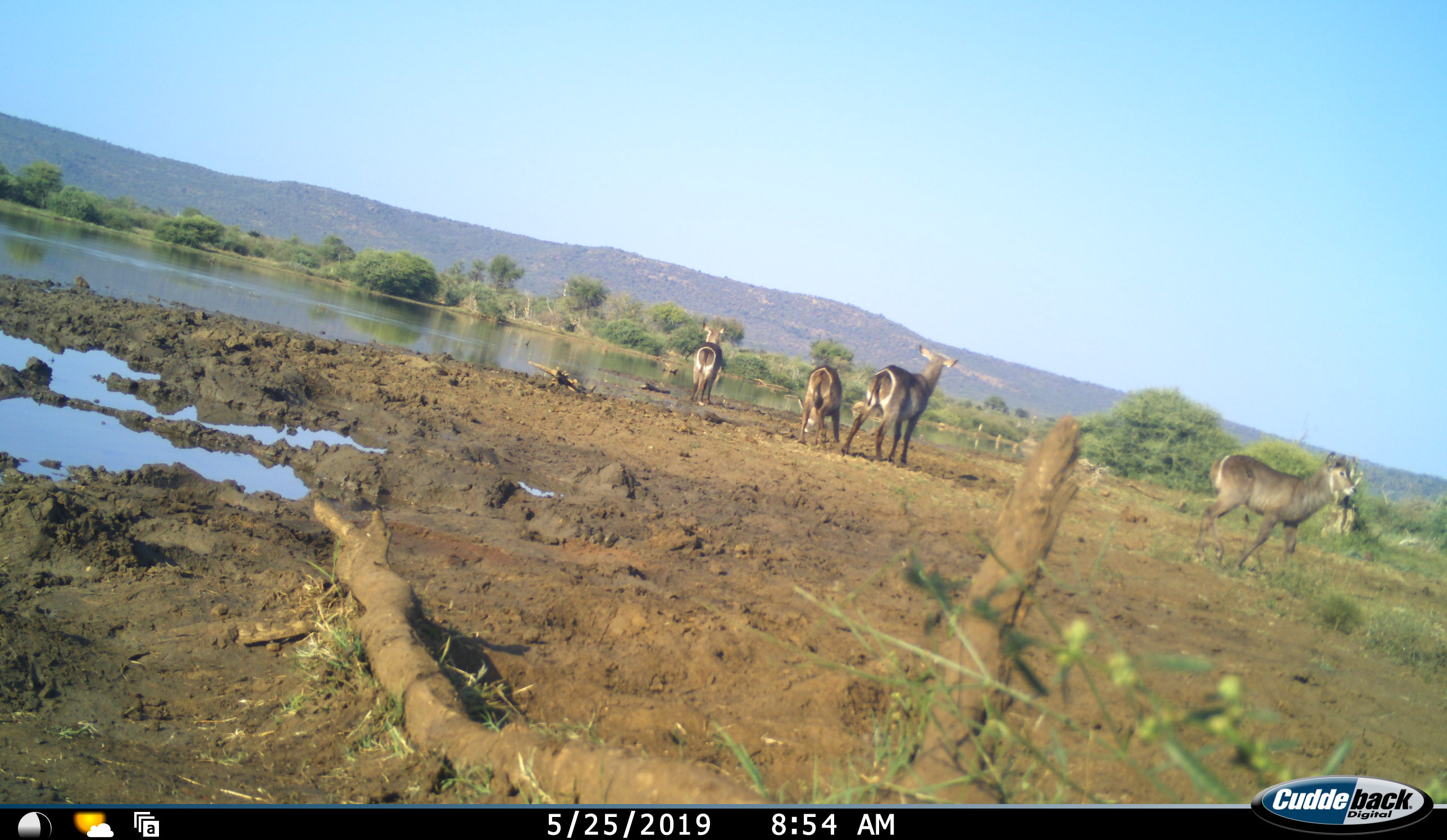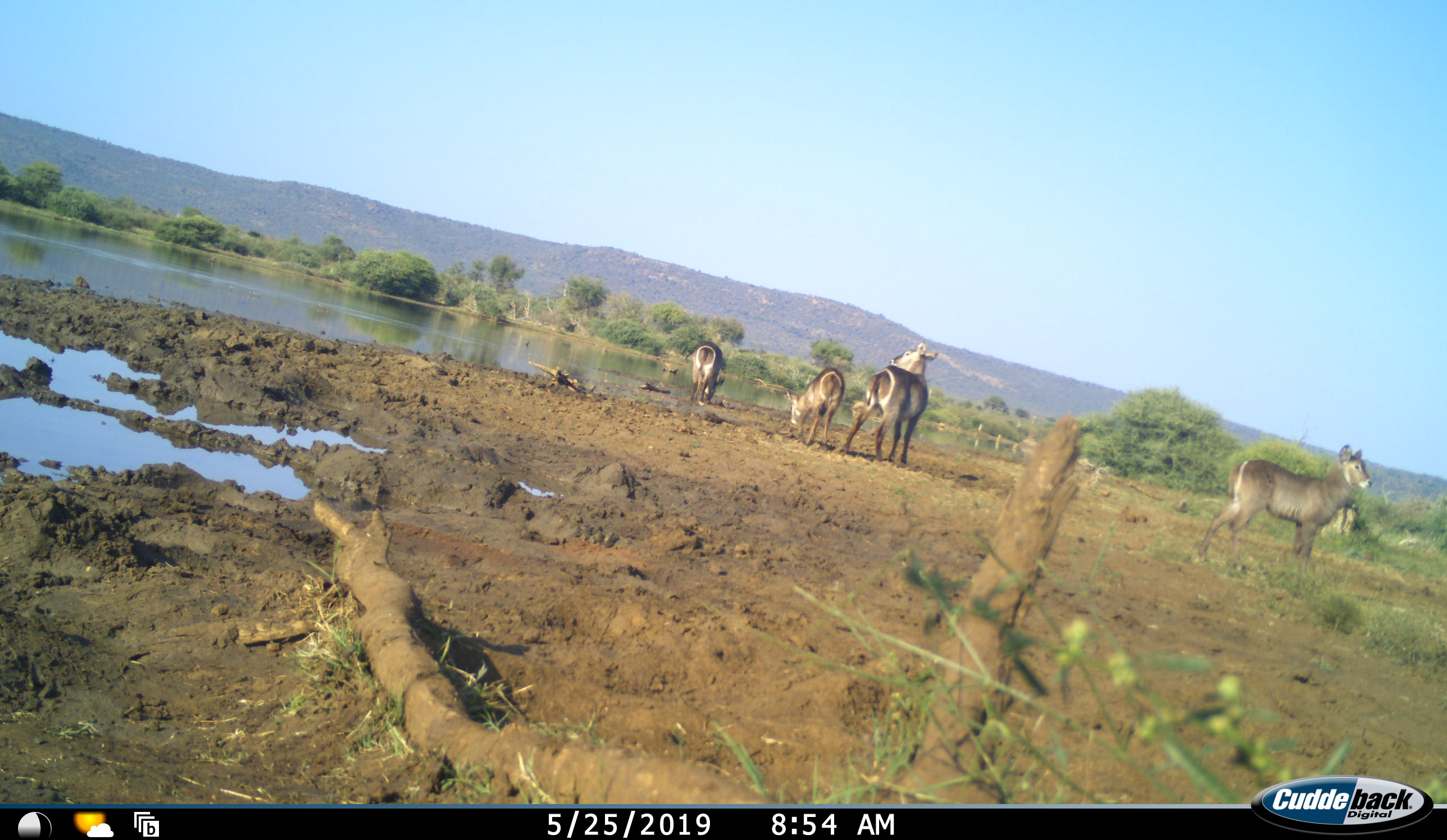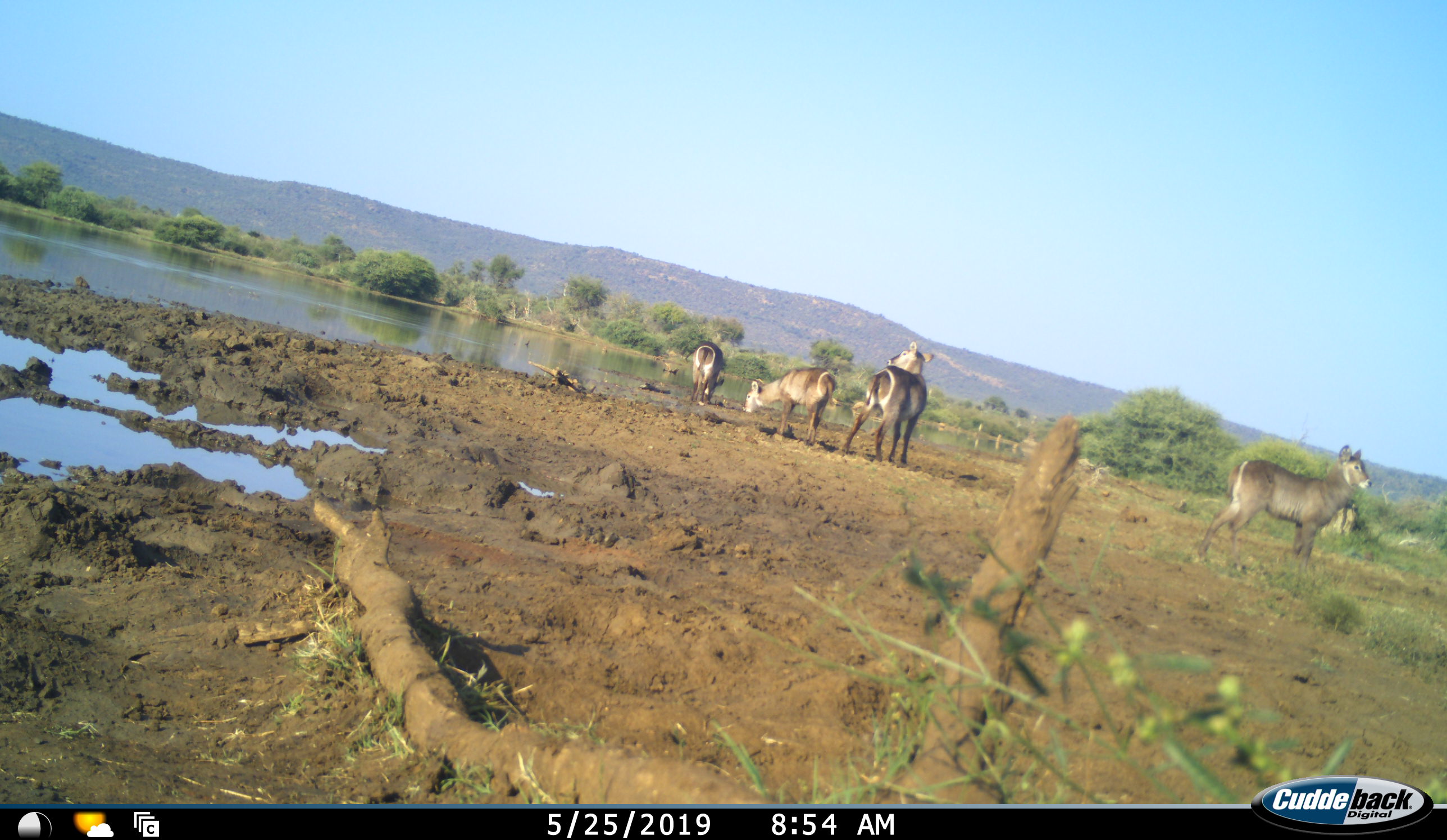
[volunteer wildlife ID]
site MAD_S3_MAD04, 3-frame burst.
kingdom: Animalia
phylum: Chordata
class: Mammalia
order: Artiodactyla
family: Bovidae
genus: Kobus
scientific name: Kobus ellipsiprymnus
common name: waterbuck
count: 4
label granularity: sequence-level